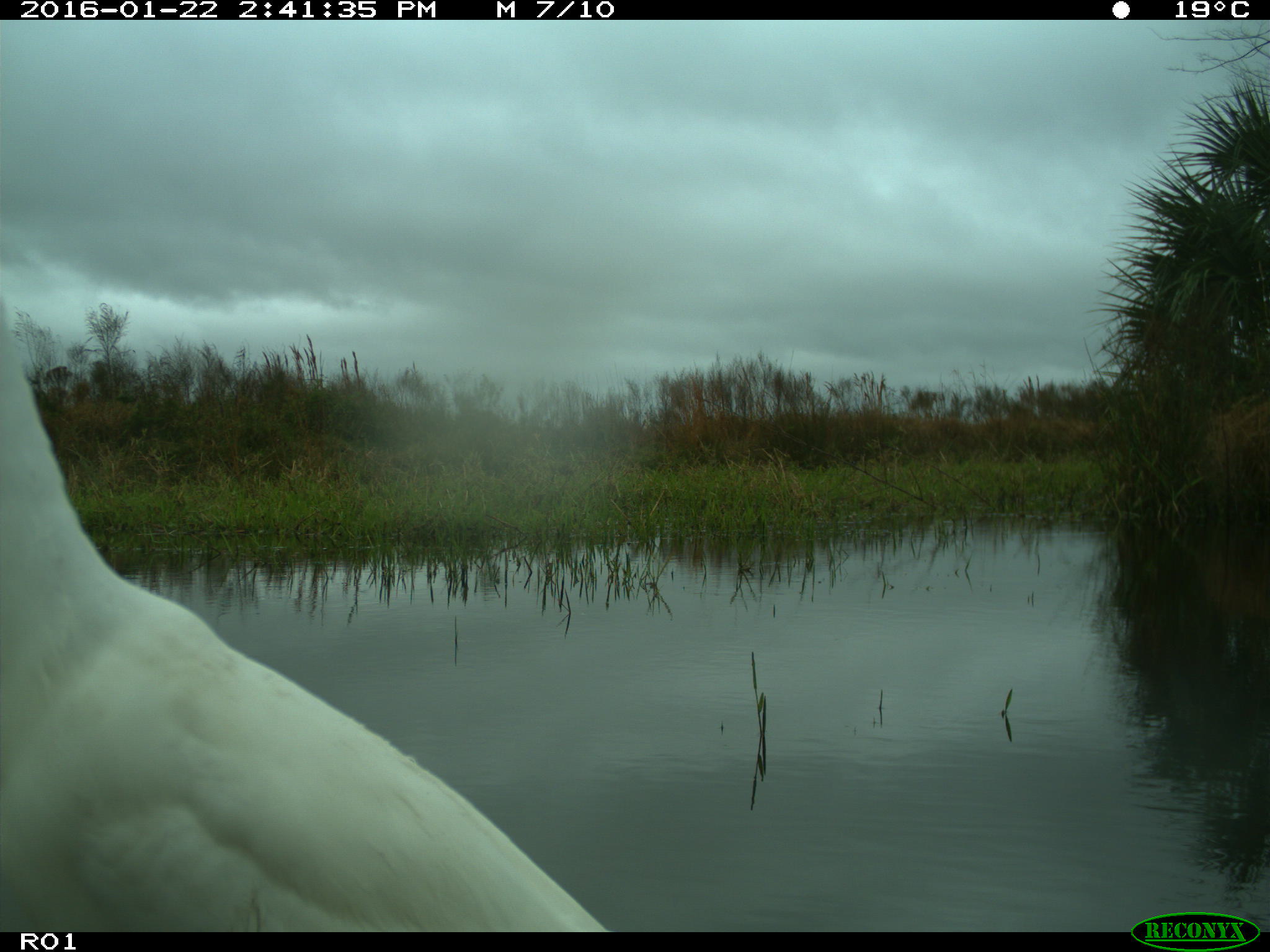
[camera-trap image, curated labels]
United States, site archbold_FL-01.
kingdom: Animalia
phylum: Chordata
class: Aves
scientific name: Aves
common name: birds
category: unidentified bird